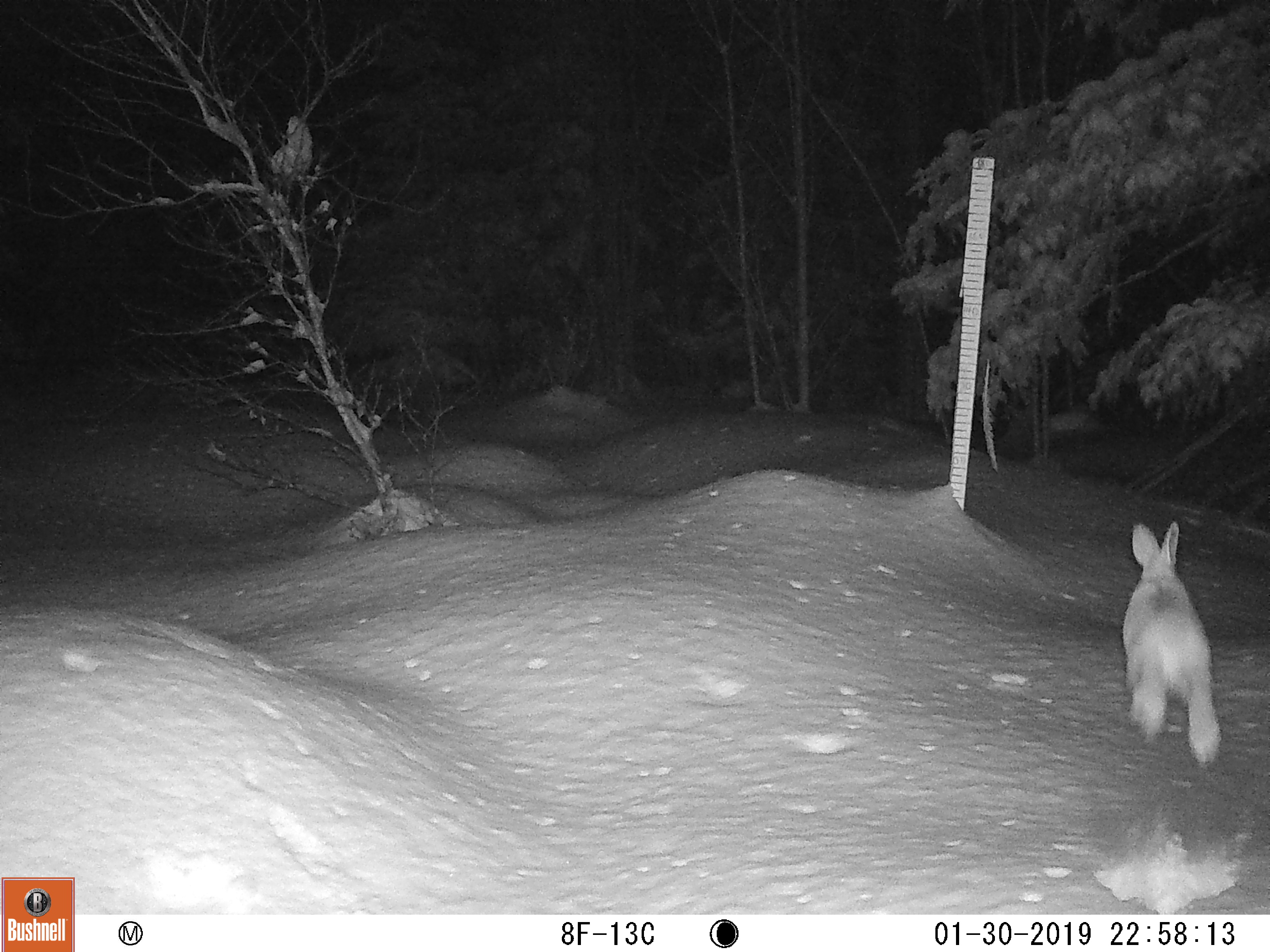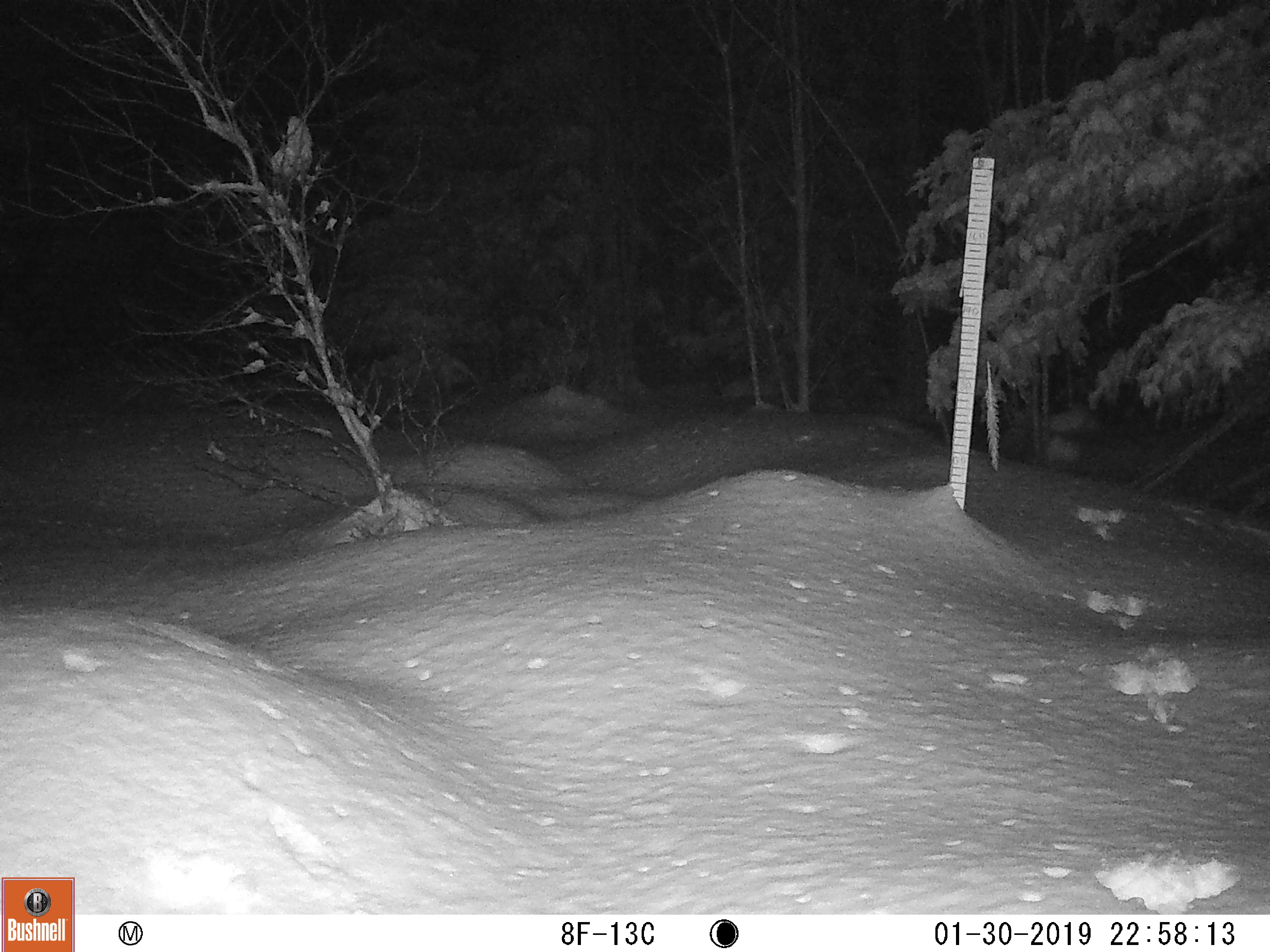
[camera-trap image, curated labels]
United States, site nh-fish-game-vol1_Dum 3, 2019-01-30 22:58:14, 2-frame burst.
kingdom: Animalia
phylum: Chordata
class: Mammalia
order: Lagomorpha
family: Leporidae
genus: Lepus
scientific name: Lepus americanus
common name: snowshoe hare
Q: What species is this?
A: Snowshoe hare (Lepus americanus).